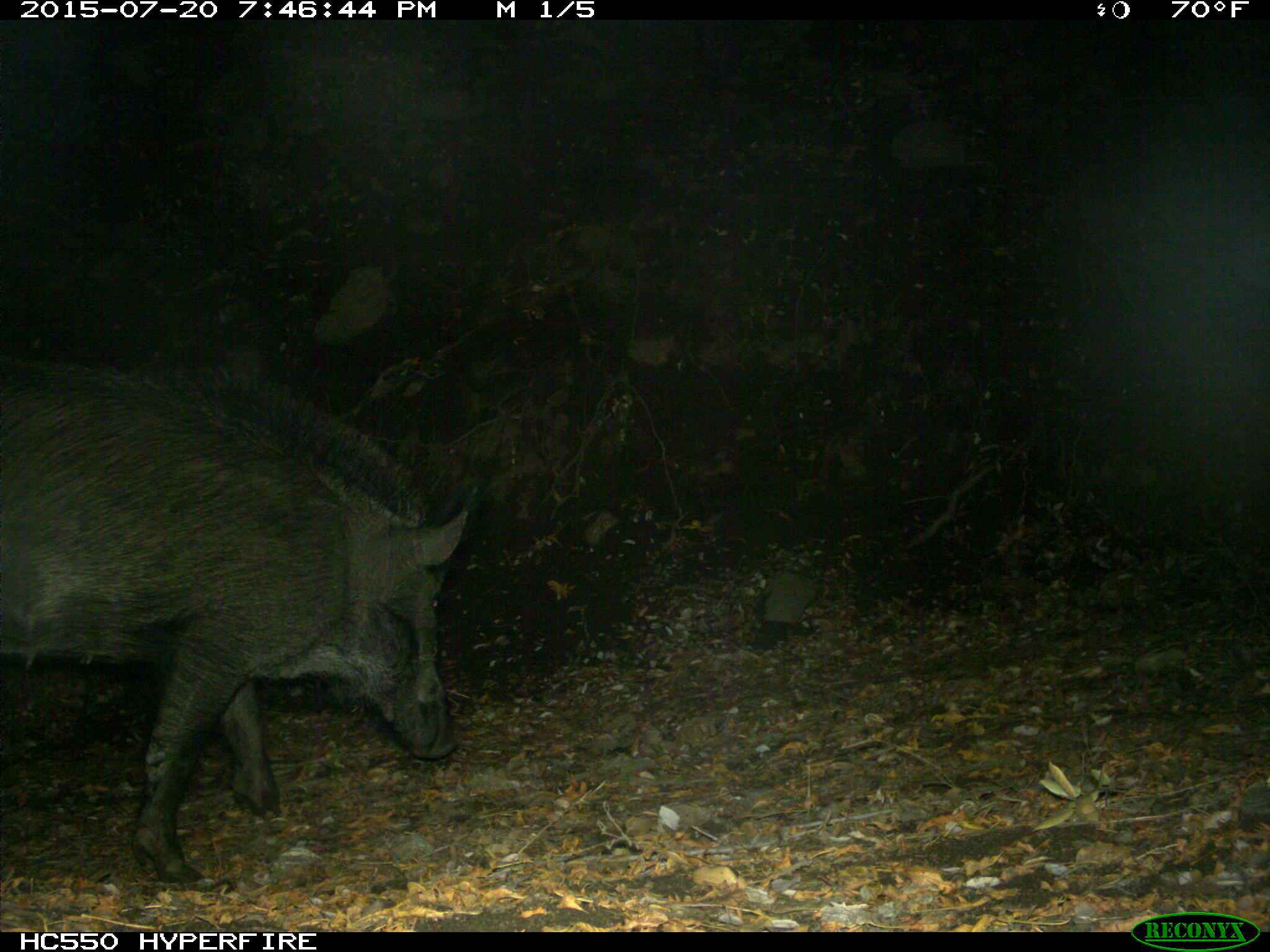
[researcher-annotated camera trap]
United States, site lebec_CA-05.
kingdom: Animalia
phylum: Chordata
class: Mammalia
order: Artiodactyla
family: Suidae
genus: Sus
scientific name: Sus scrofa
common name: wild boar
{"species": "Sus scrofa (wild boar)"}